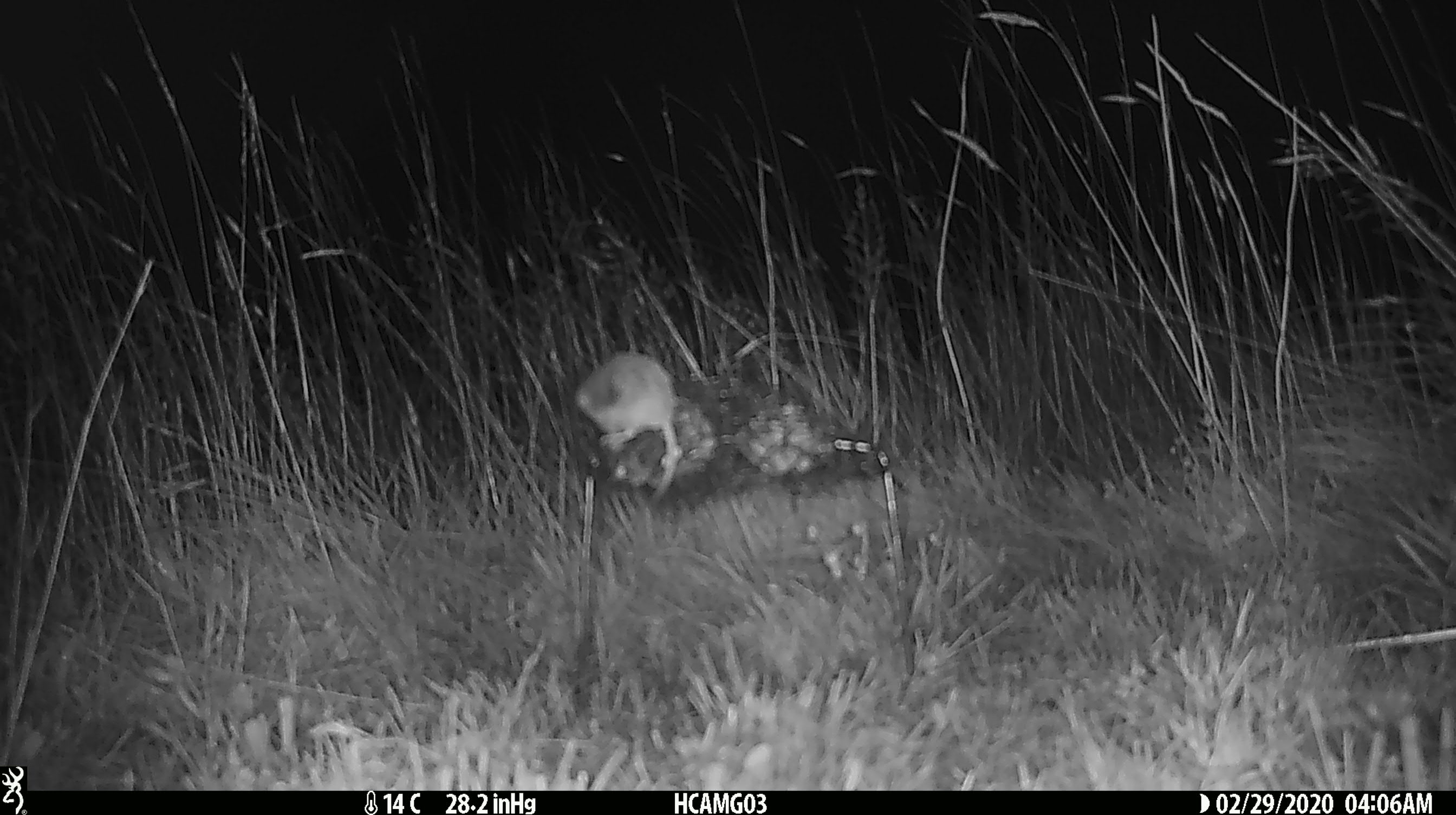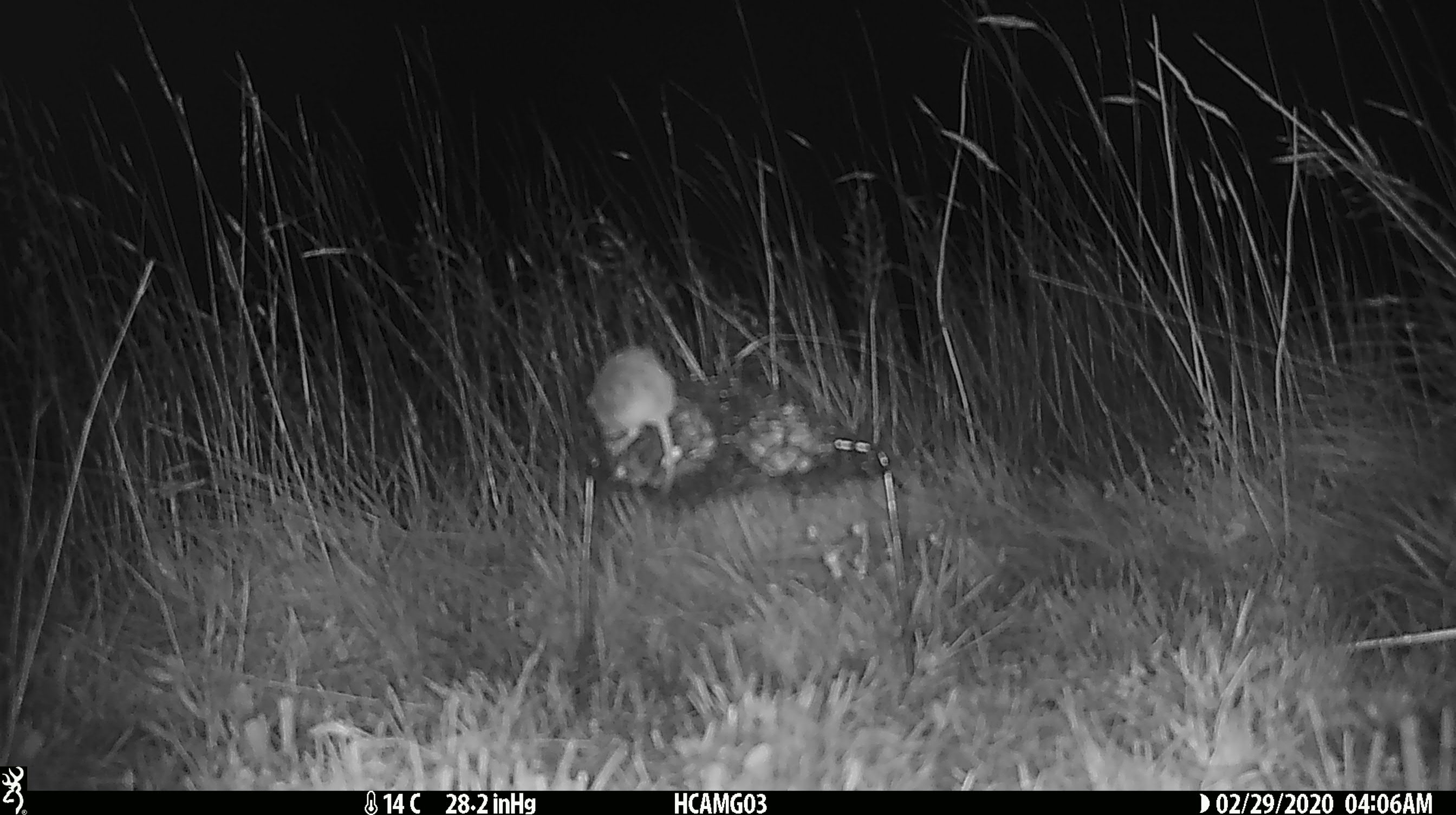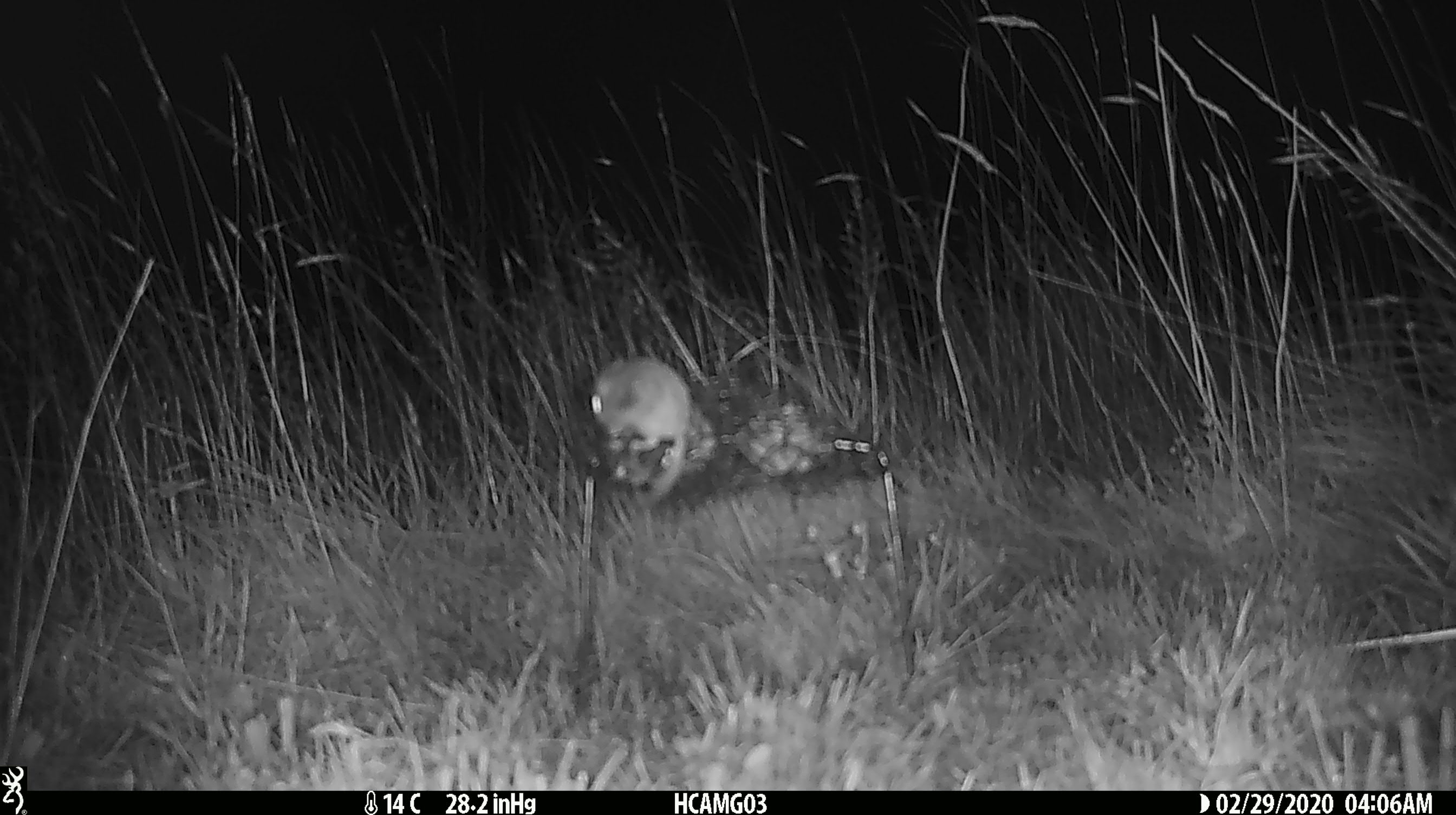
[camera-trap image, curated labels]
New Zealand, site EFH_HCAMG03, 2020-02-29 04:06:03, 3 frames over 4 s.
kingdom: Animalia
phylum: Chordata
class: Mammalia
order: Rodentia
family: Muridae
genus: Mus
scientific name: Mus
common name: mouse